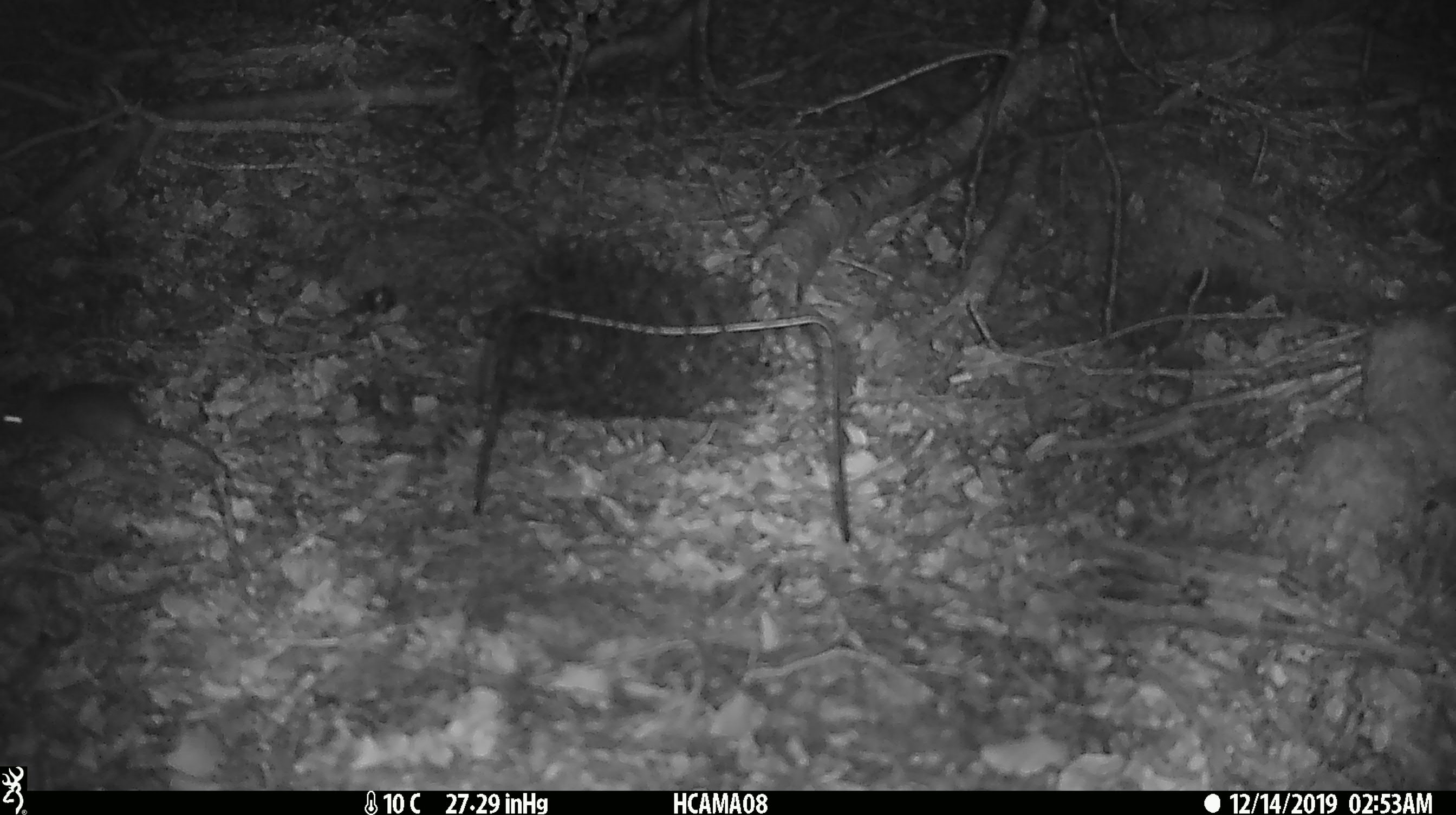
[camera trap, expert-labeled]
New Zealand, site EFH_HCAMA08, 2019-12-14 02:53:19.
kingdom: Animalia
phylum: Chordata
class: Mammalia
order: Rodentia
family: Muridae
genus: Mus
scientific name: Mus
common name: mouse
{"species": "mouse (Mus)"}